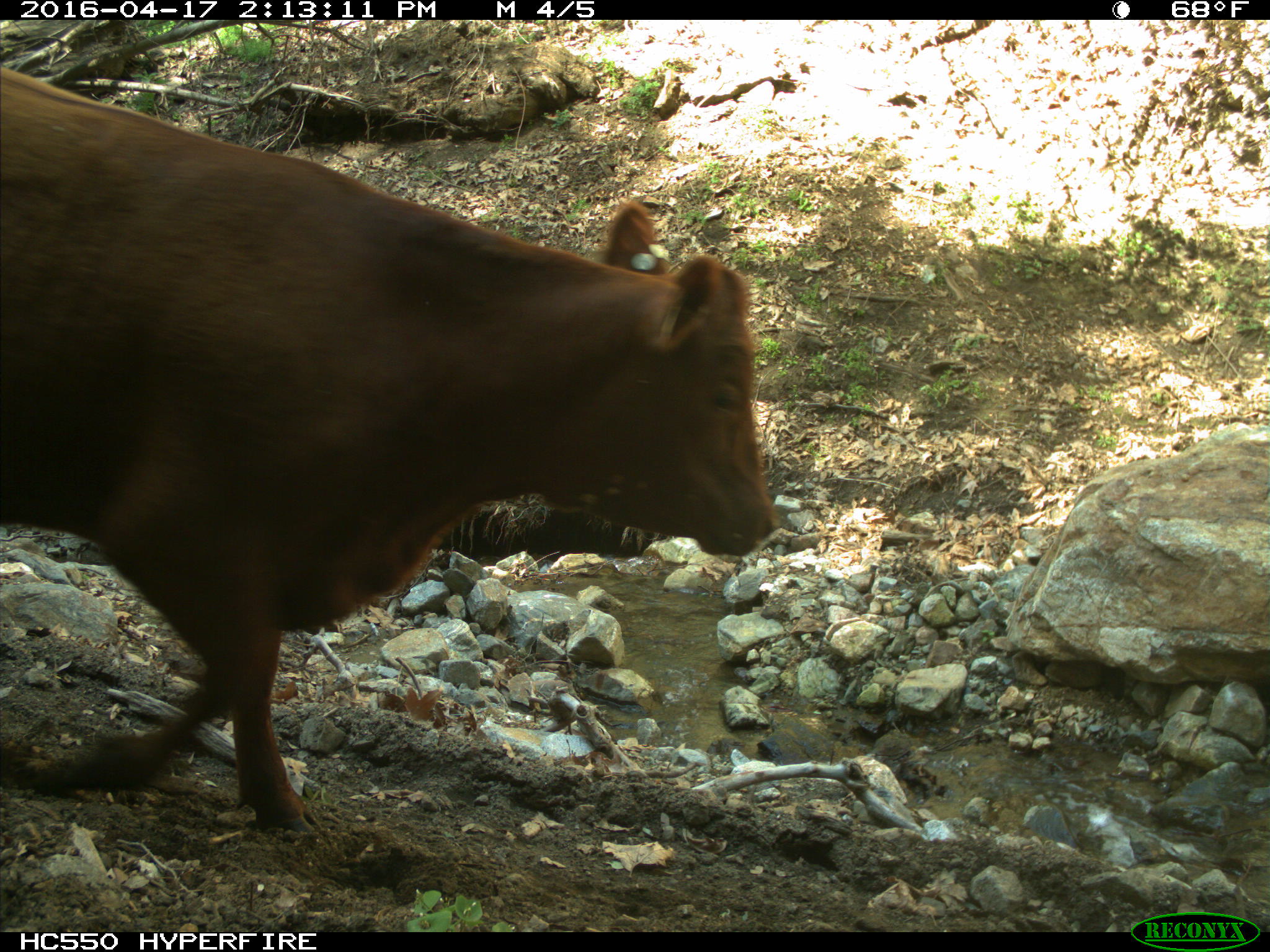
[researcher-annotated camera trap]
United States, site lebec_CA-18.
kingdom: Animalia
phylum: Chordata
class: Mammalia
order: Artiodactyla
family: Bovidae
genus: Bos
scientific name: Bos taurus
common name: domestic cow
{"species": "Bos taurus (domestic cow)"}